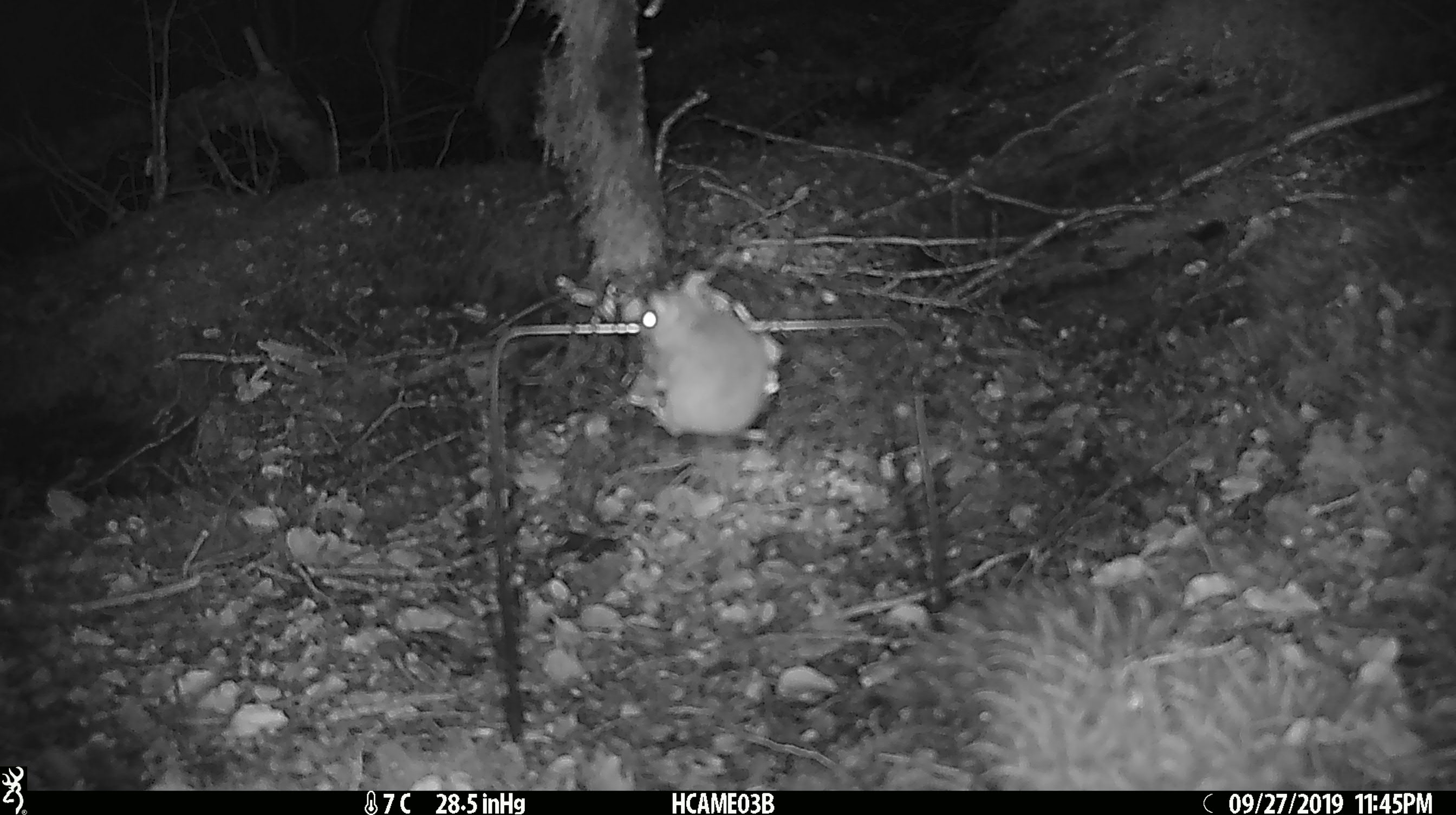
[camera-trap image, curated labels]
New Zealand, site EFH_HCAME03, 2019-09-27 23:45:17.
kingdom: Animalia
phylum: Chordata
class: Mammalia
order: Rodentia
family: Muridae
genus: Mus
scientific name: Mus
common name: mouse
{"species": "mouse (Mus)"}